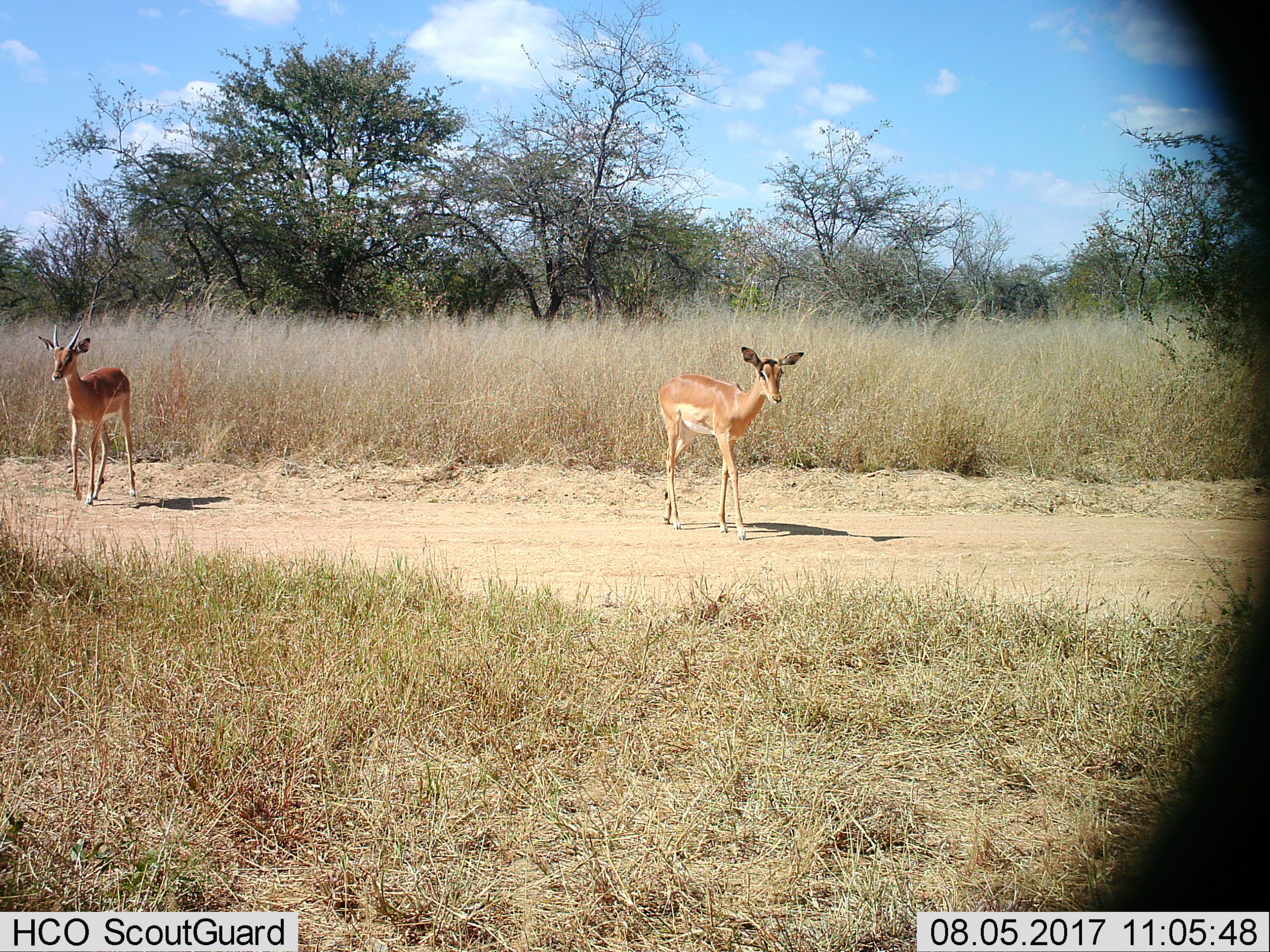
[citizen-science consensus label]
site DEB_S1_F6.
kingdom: Animalia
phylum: Chordata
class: Mammalia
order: Artiodactyla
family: Bovidae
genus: Aepyceros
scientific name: Aepyceros melampus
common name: impala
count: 2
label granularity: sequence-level